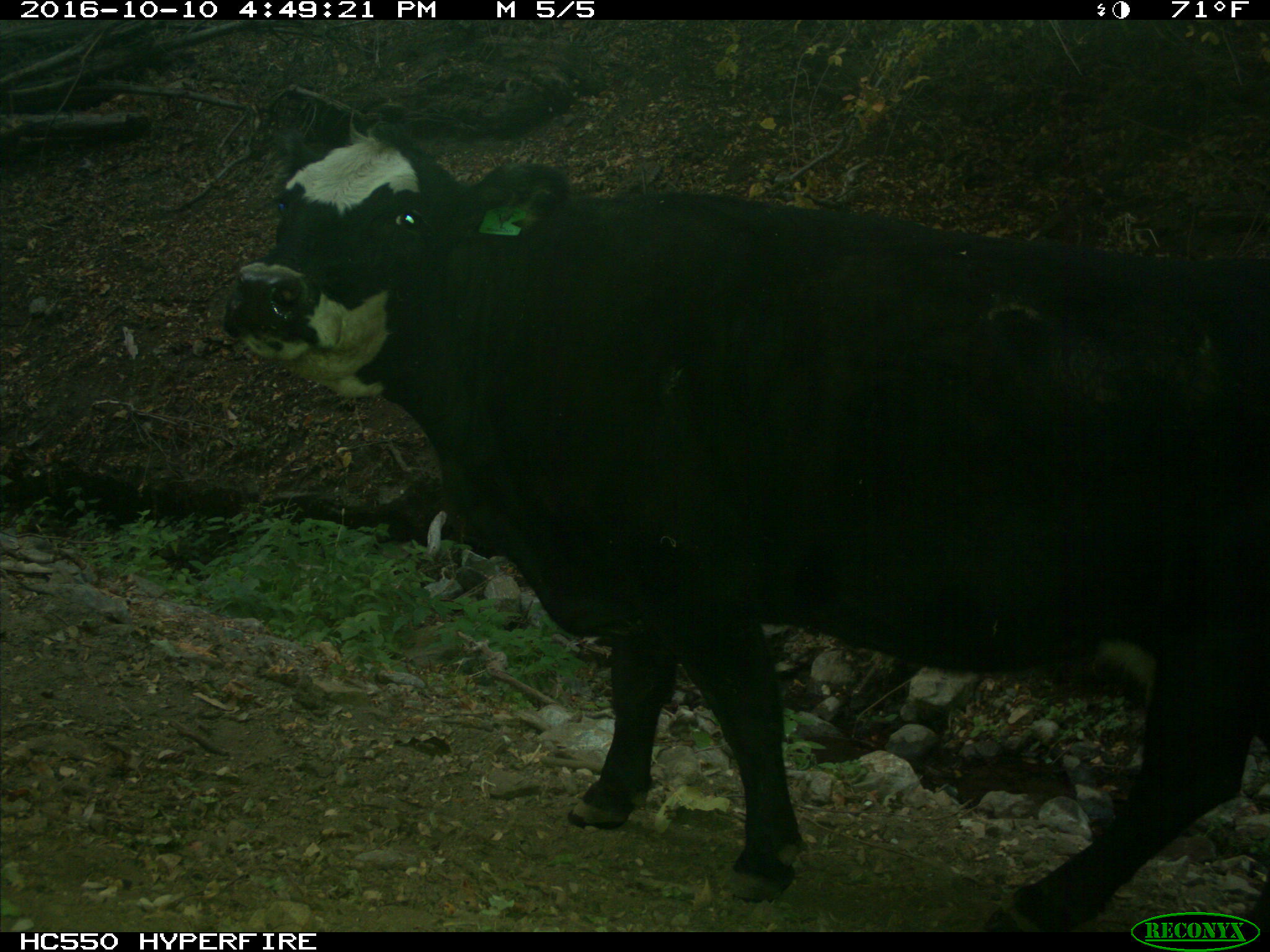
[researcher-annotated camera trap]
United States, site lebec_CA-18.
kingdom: Animalia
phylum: Chordata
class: Mammalia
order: Artiodactyla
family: Bovidae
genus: Bos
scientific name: Bos taurus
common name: domestic cow